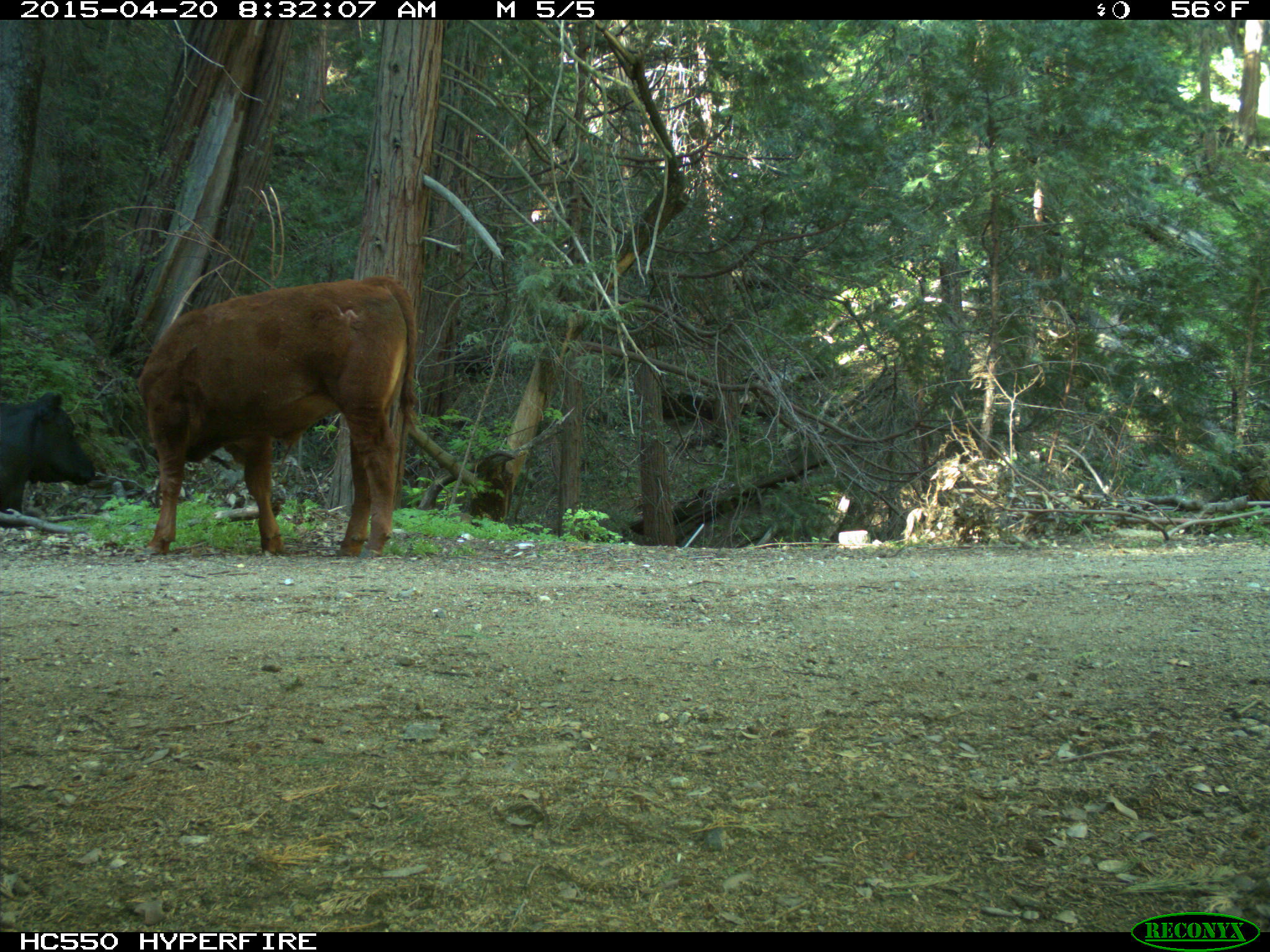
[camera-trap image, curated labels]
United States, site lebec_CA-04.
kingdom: Animalia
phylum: Chordata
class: Mammalia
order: Artiodactyla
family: Bovidae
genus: Bos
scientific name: Bos taurus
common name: domestic cow